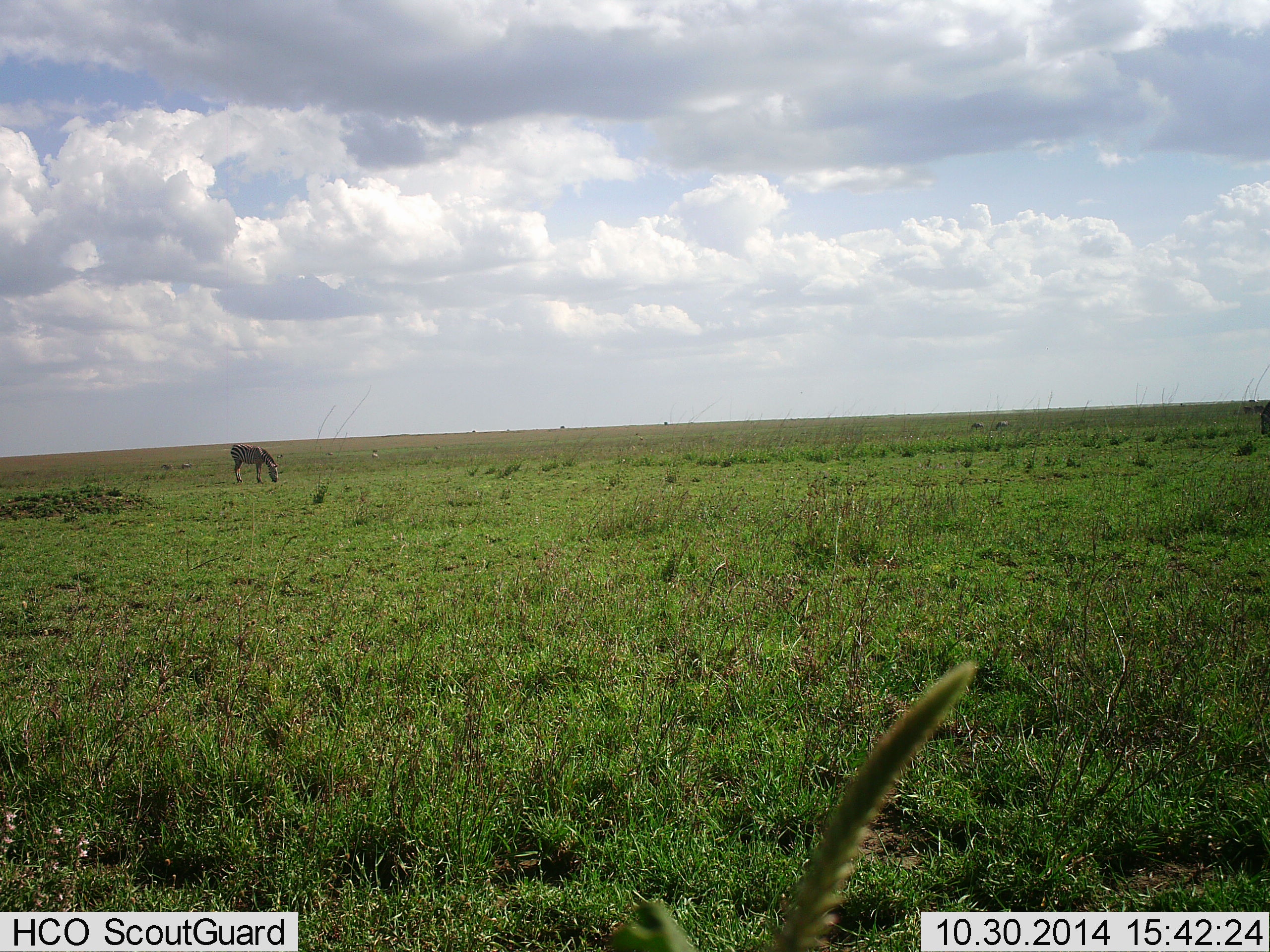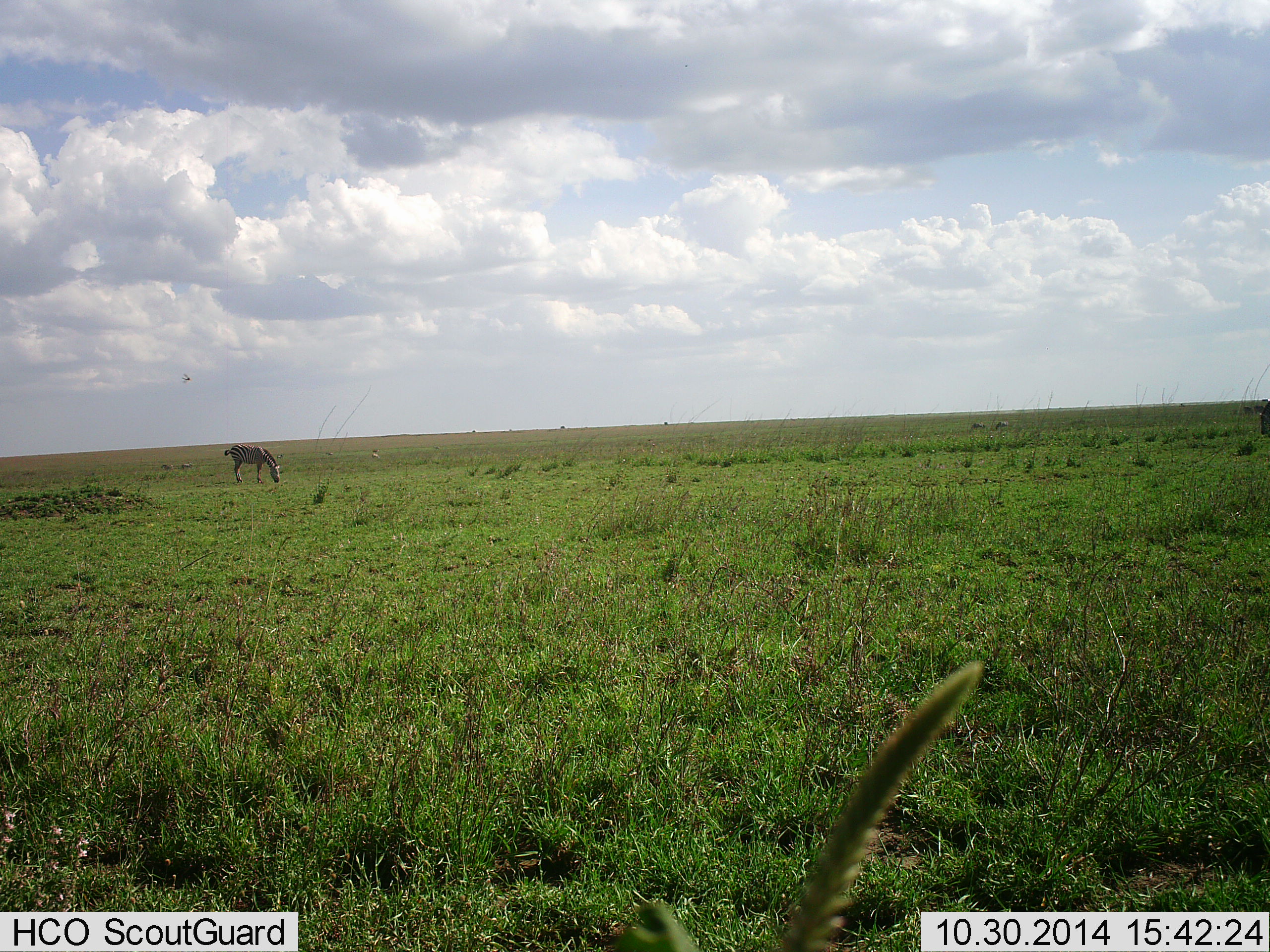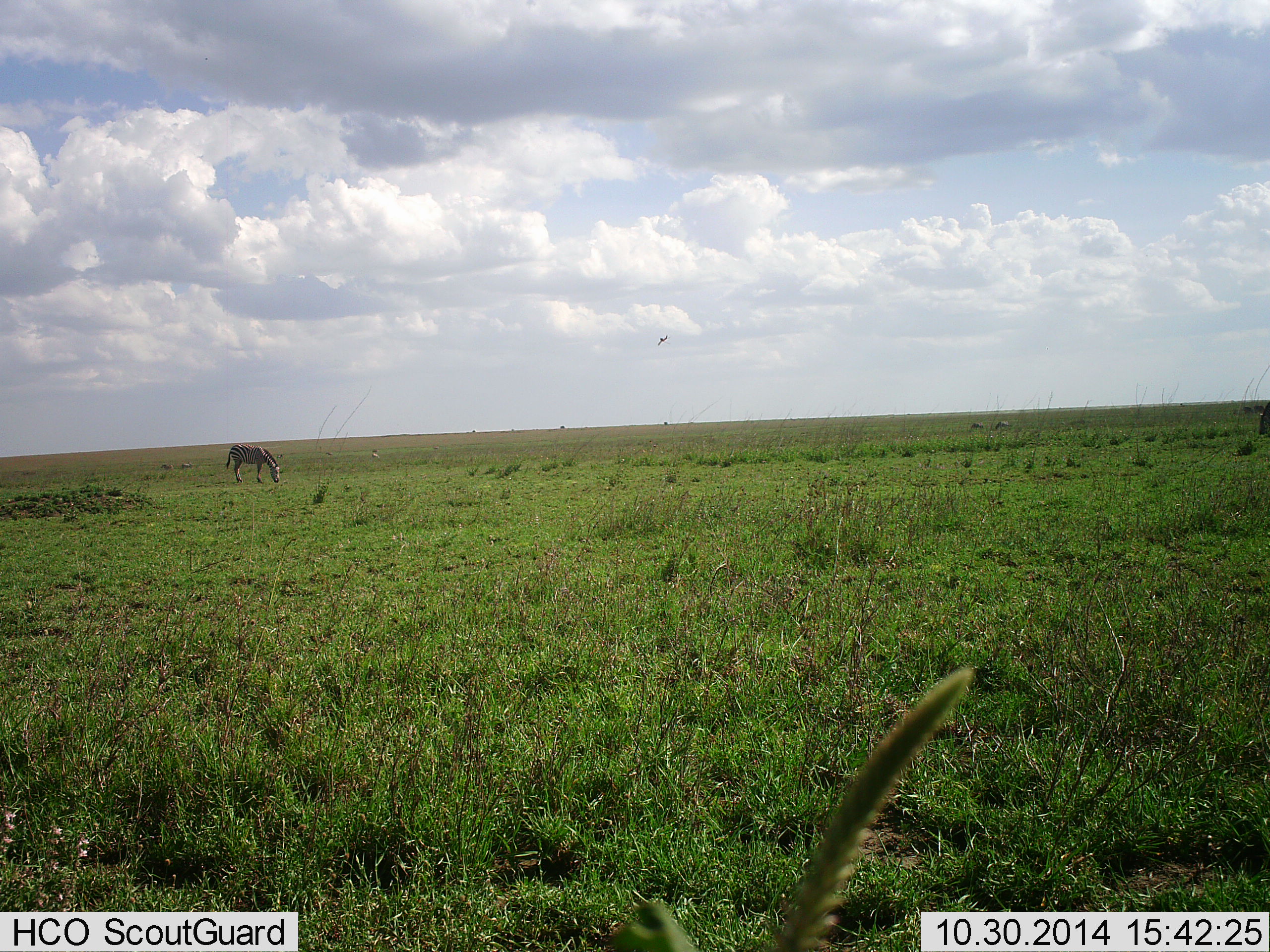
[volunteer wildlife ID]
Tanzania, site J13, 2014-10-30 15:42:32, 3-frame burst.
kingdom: Animalia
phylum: Chordata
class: Mammalia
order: Perissodactyla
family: Equidae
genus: Equus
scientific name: Equus quagga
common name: plains zebra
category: zebra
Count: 1.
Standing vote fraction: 25%.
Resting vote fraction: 0%.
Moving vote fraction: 0%.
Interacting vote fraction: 0%.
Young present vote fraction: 0%.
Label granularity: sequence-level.